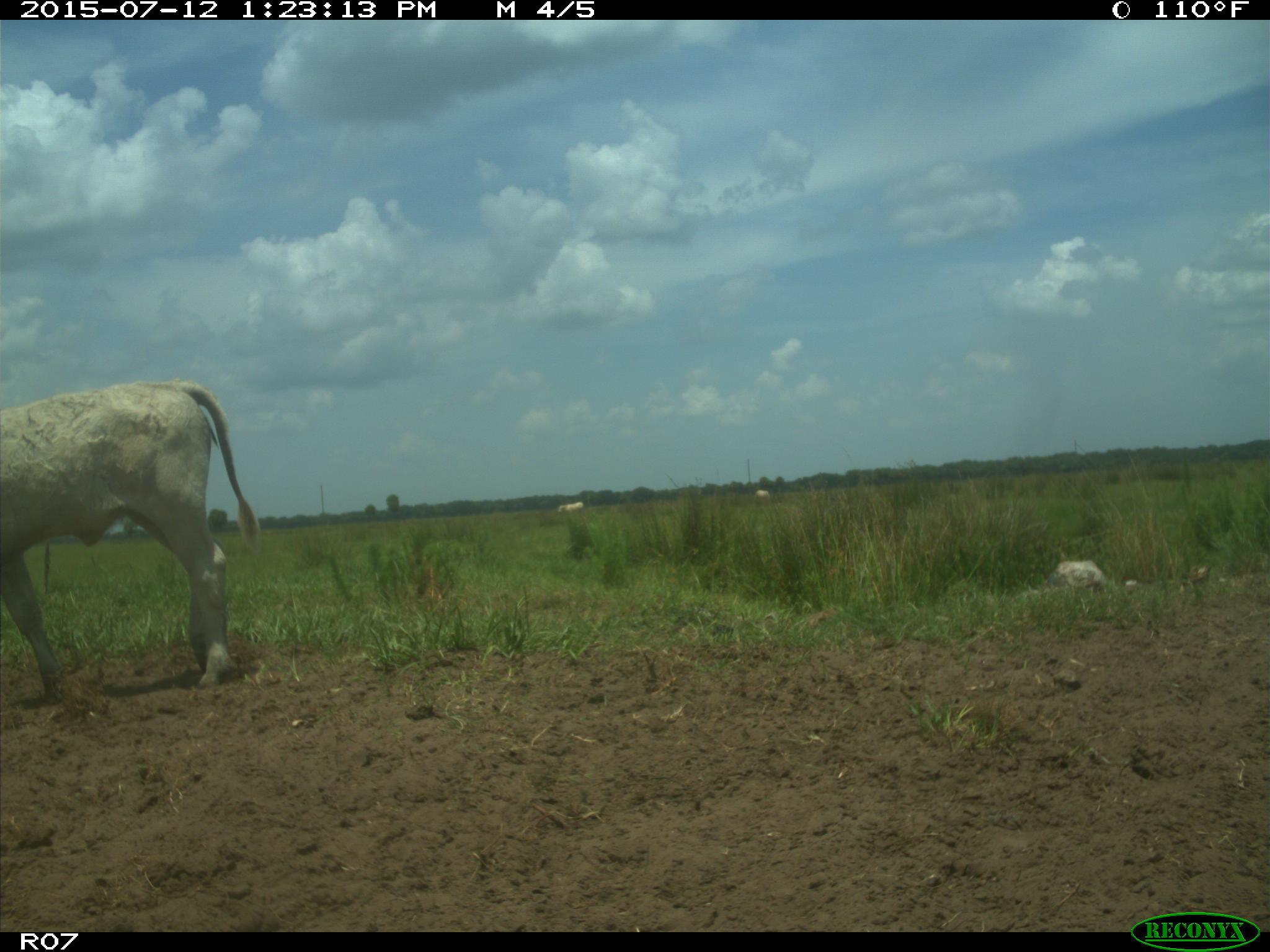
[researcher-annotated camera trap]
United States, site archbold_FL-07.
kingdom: Animalia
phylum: Chordata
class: Mammalia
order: Artiodactyla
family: Bovidae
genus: Bos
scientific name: Bos taurus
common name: domestic cow